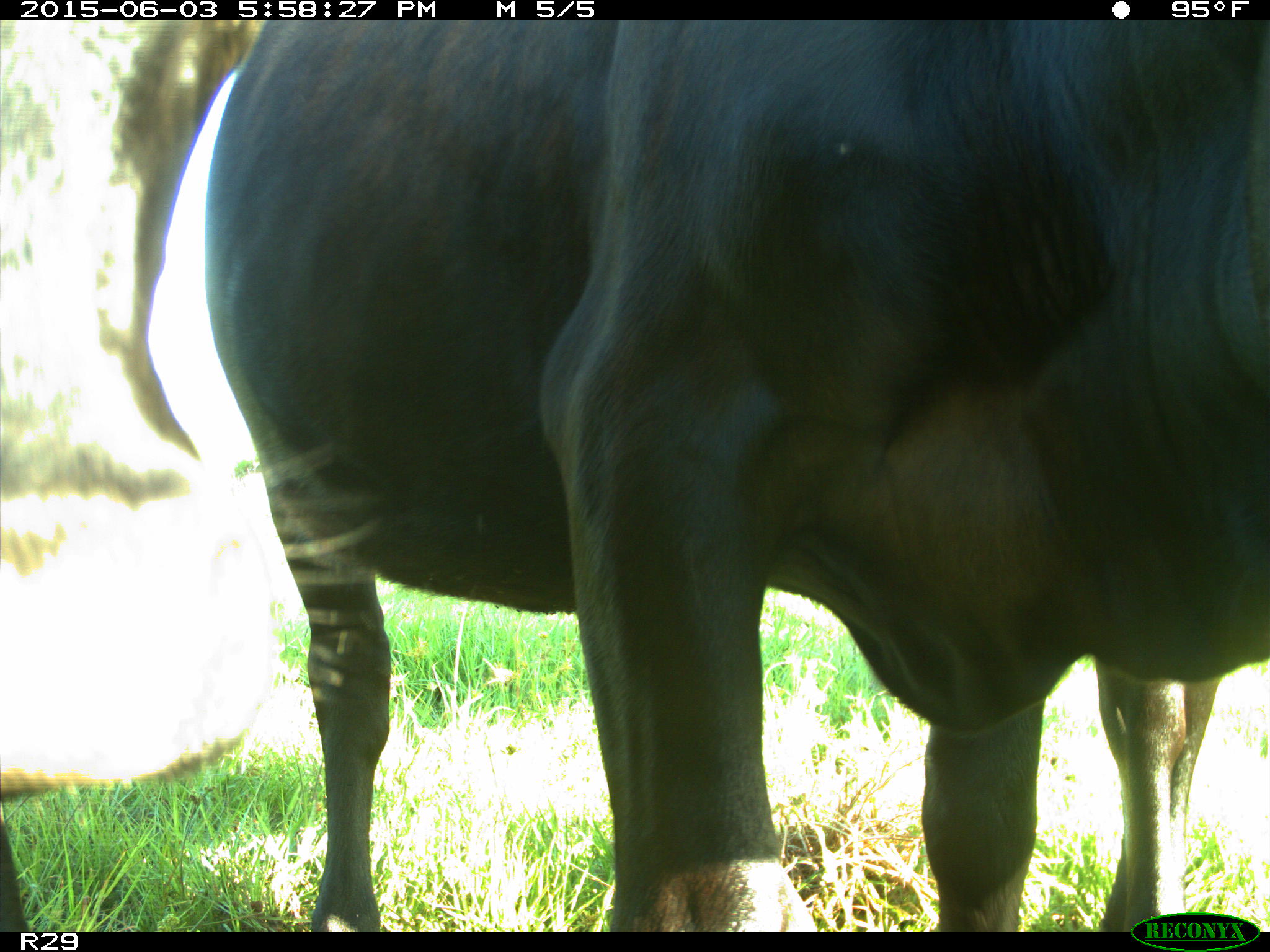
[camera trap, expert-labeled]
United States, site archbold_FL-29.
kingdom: Animalia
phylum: Chordata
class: Mammalia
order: Artiodactyla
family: Bovidae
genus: Bos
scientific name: Bos taurus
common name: domestic cow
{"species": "Bos taurus (domestic cow)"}